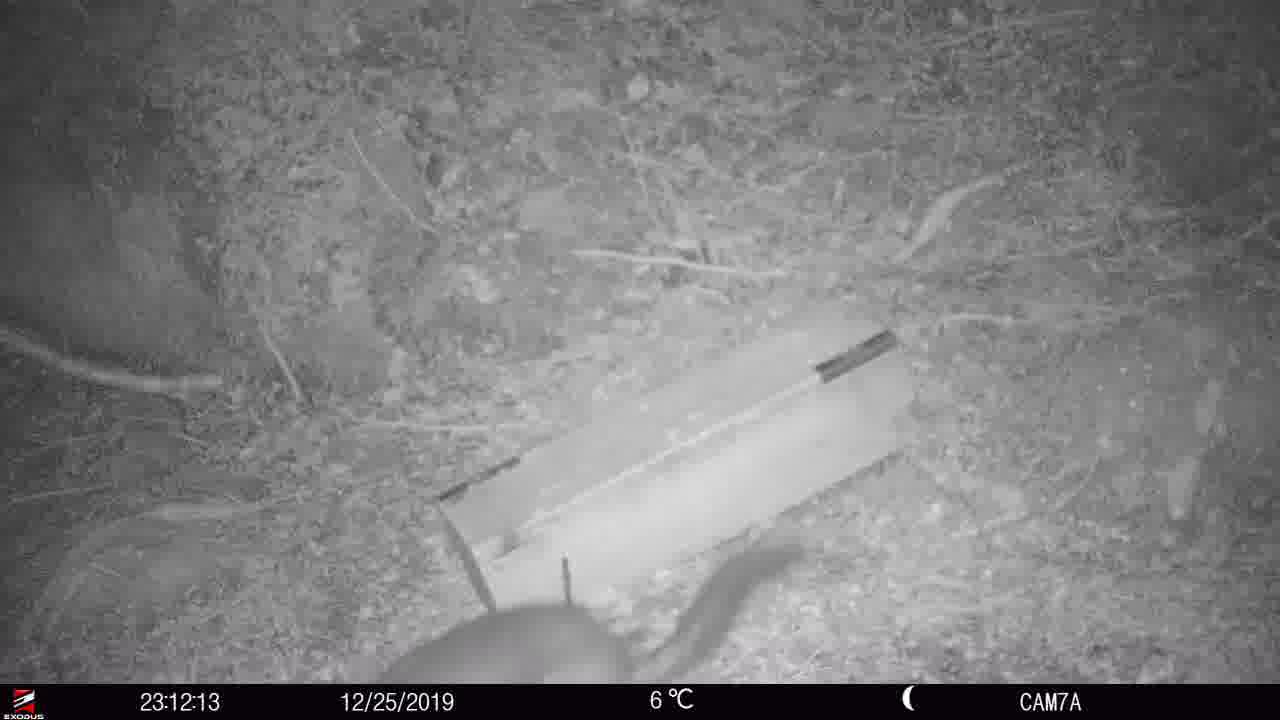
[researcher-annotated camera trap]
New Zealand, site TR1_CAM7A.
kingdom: Animalia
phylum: Chordata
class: Mammalia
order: Diprotodontia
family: Phalangeridae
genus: Trichosurus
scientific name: Trichosurus vulpecula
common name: common brushtail possum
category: possum